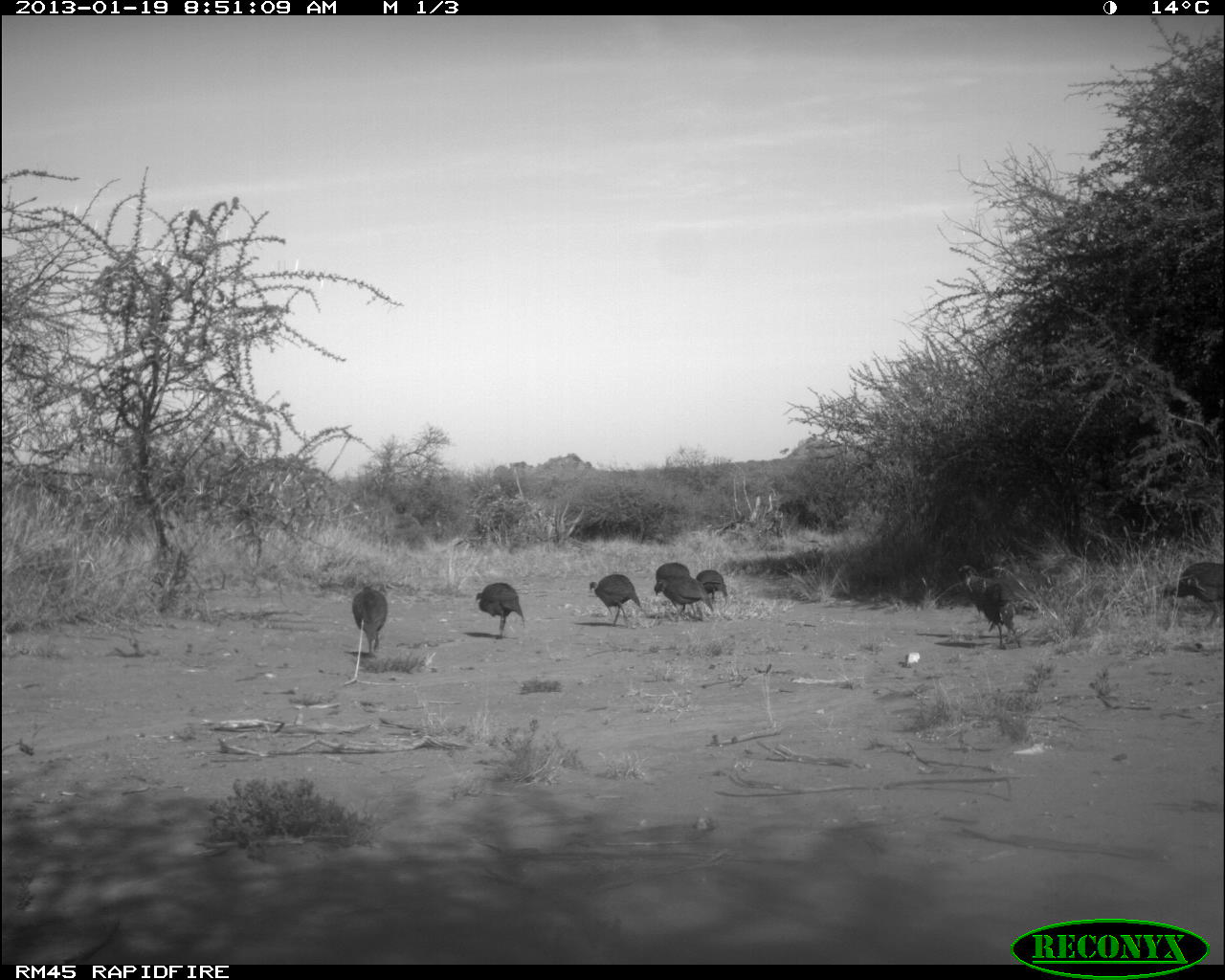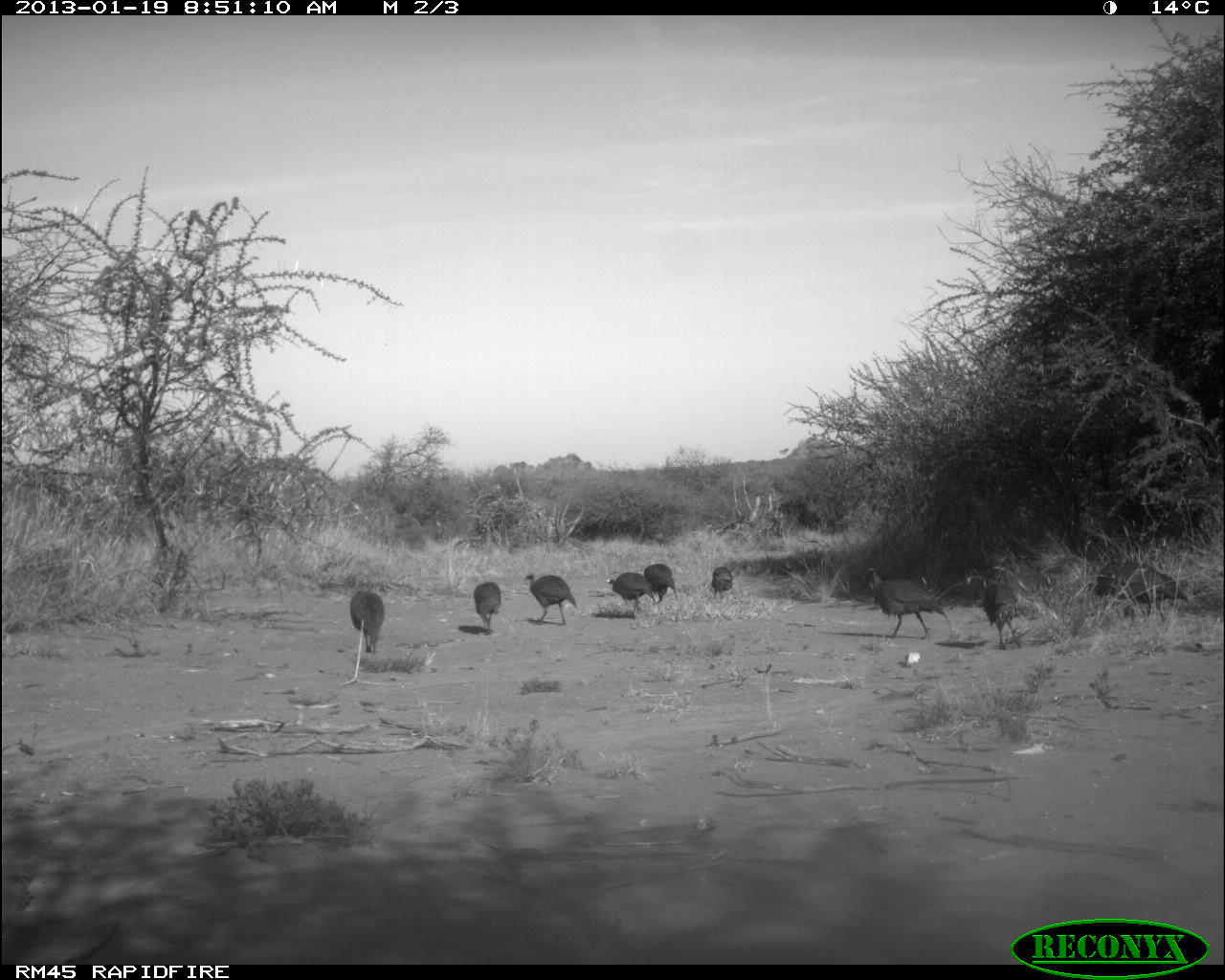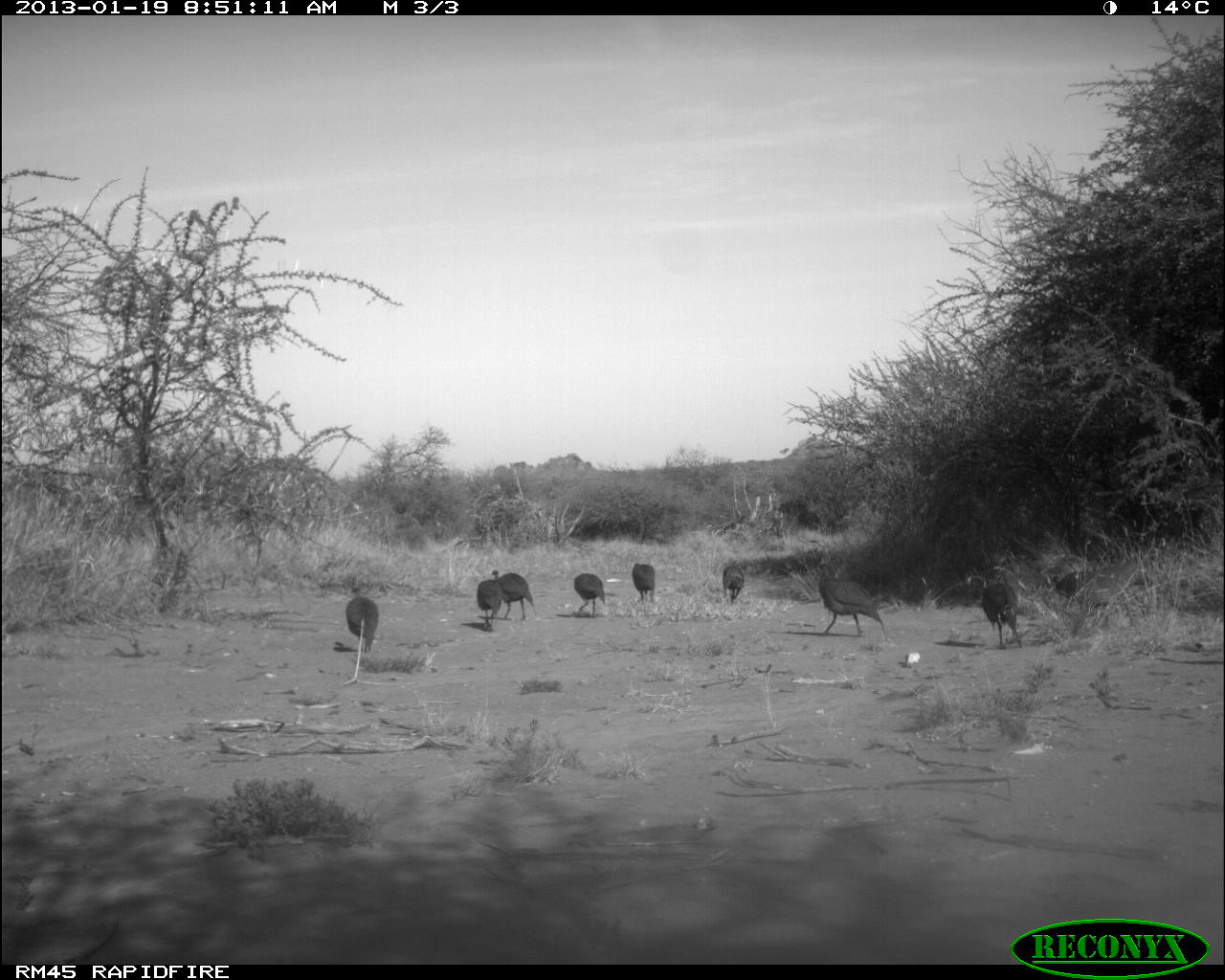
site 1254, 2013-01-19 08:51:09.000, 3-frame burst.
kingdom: Animalia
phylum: Chordata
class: Aves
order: Galliformes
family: Numididae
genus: Acryllium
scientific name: Acryllium vulturinum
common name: vulturine guineafowl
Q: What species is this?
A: Acryllium vulturinum (vulturine guineafowl).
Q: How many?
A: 9.